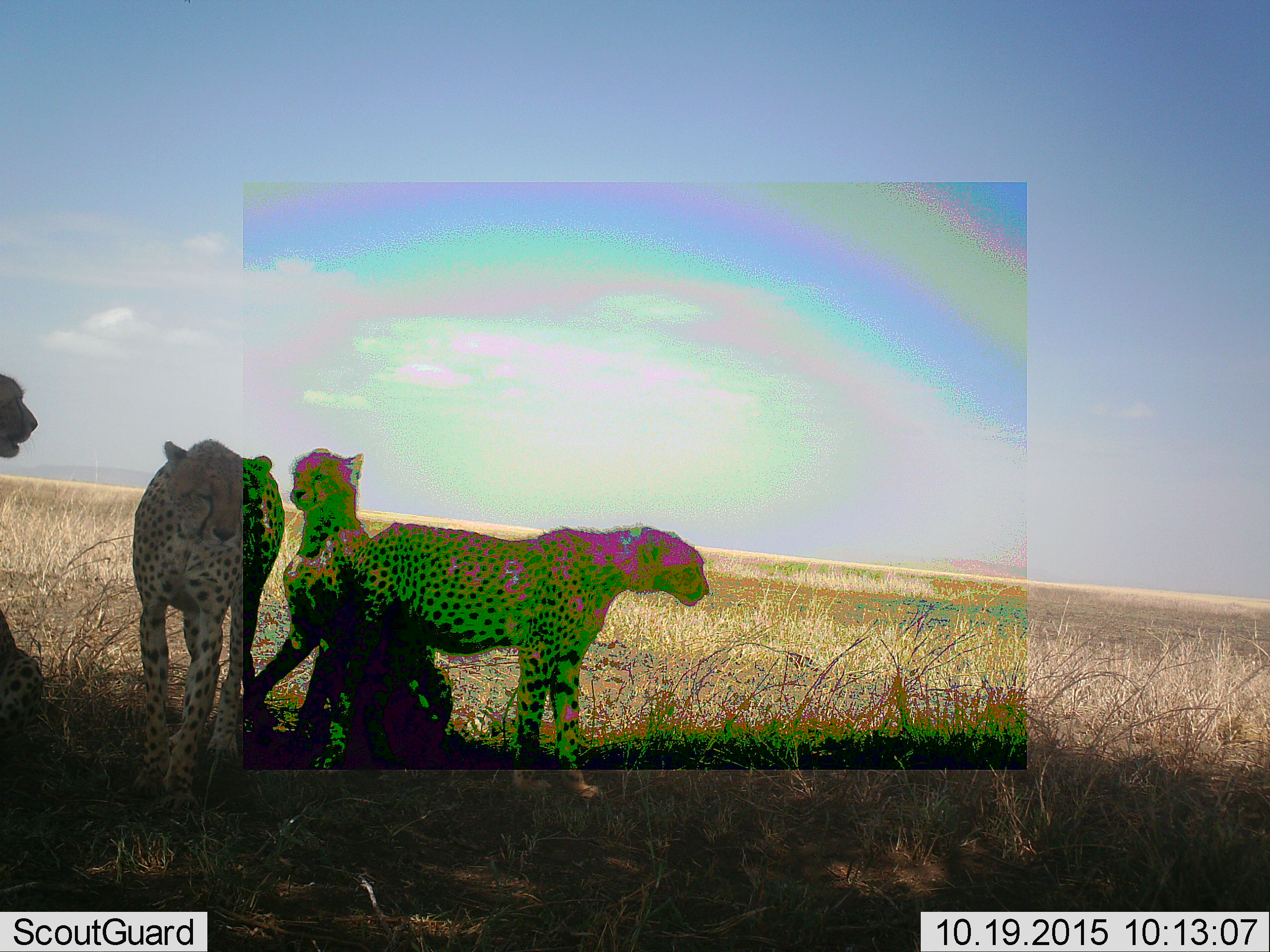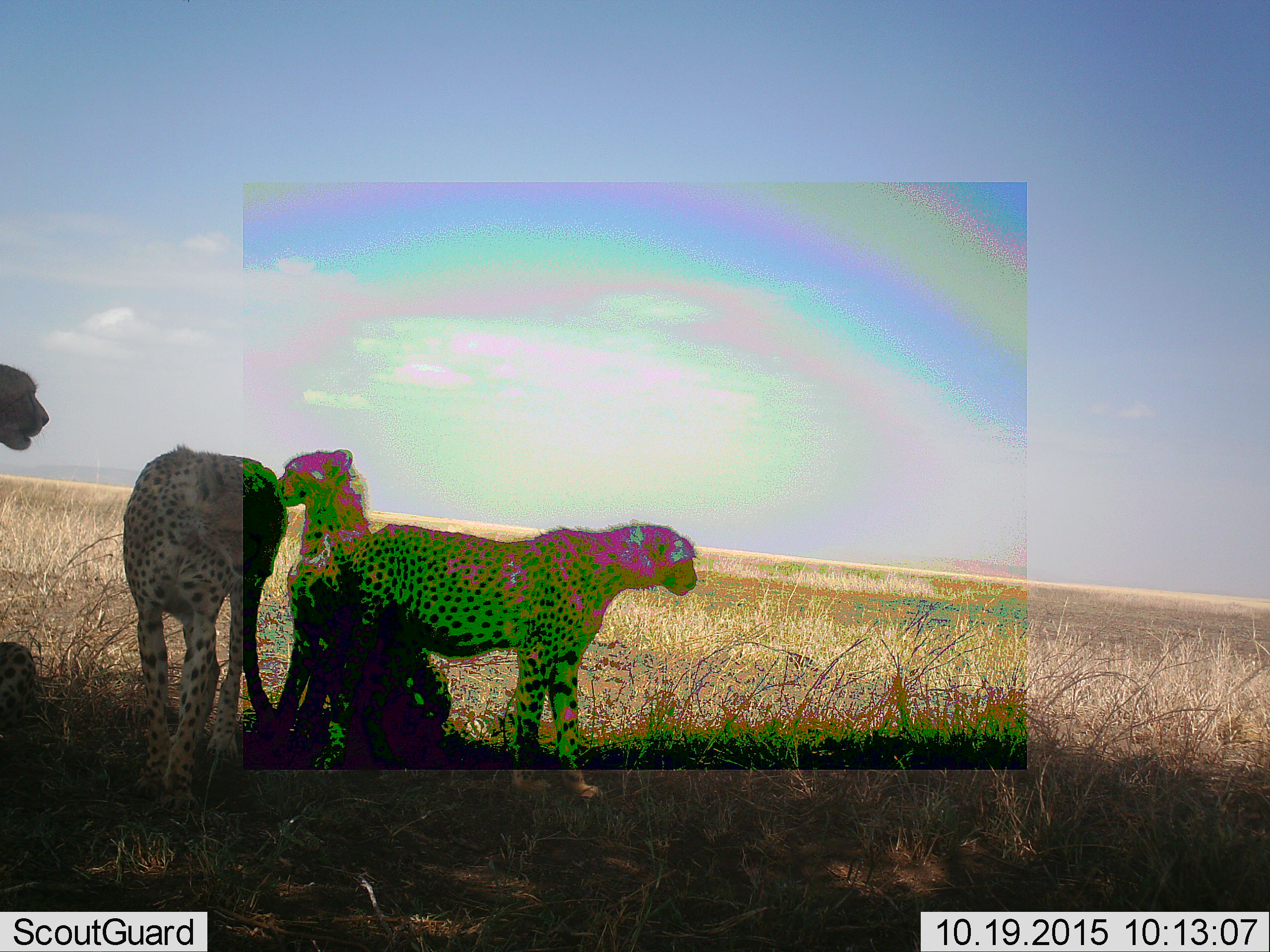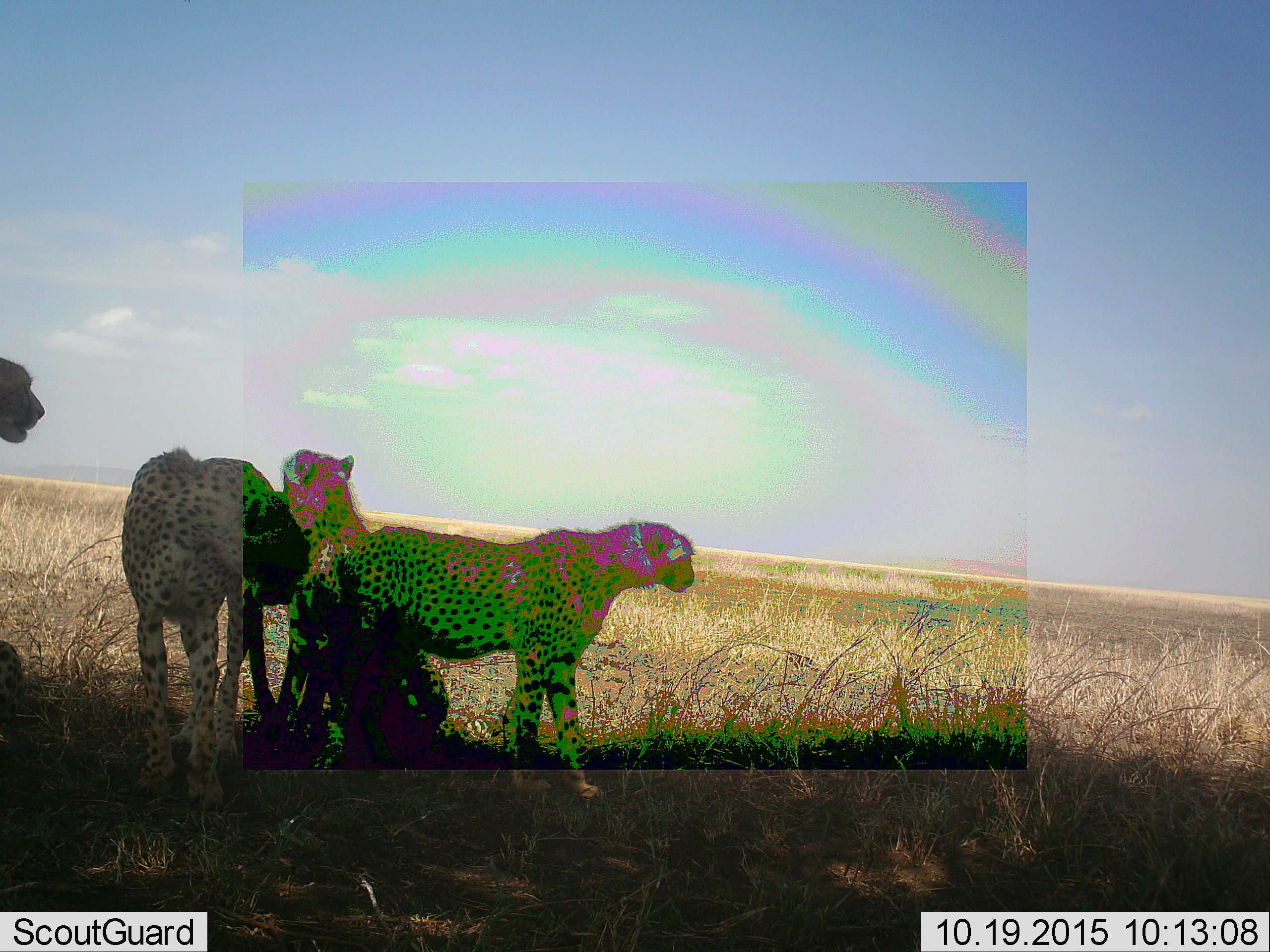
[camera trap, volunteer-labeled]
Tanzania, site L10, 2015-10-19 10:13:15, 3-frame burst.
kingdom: Animalia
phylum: Chordata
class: Mammalia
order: Carnivora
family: Felidae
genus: Acinonyx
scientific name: Acinonyx jubatus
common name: cheetah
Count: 4.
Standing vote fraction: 50%.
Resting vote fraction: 40%.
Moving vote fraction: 40%.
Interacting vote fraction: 50%.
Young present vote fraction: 30%.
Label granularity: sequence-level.